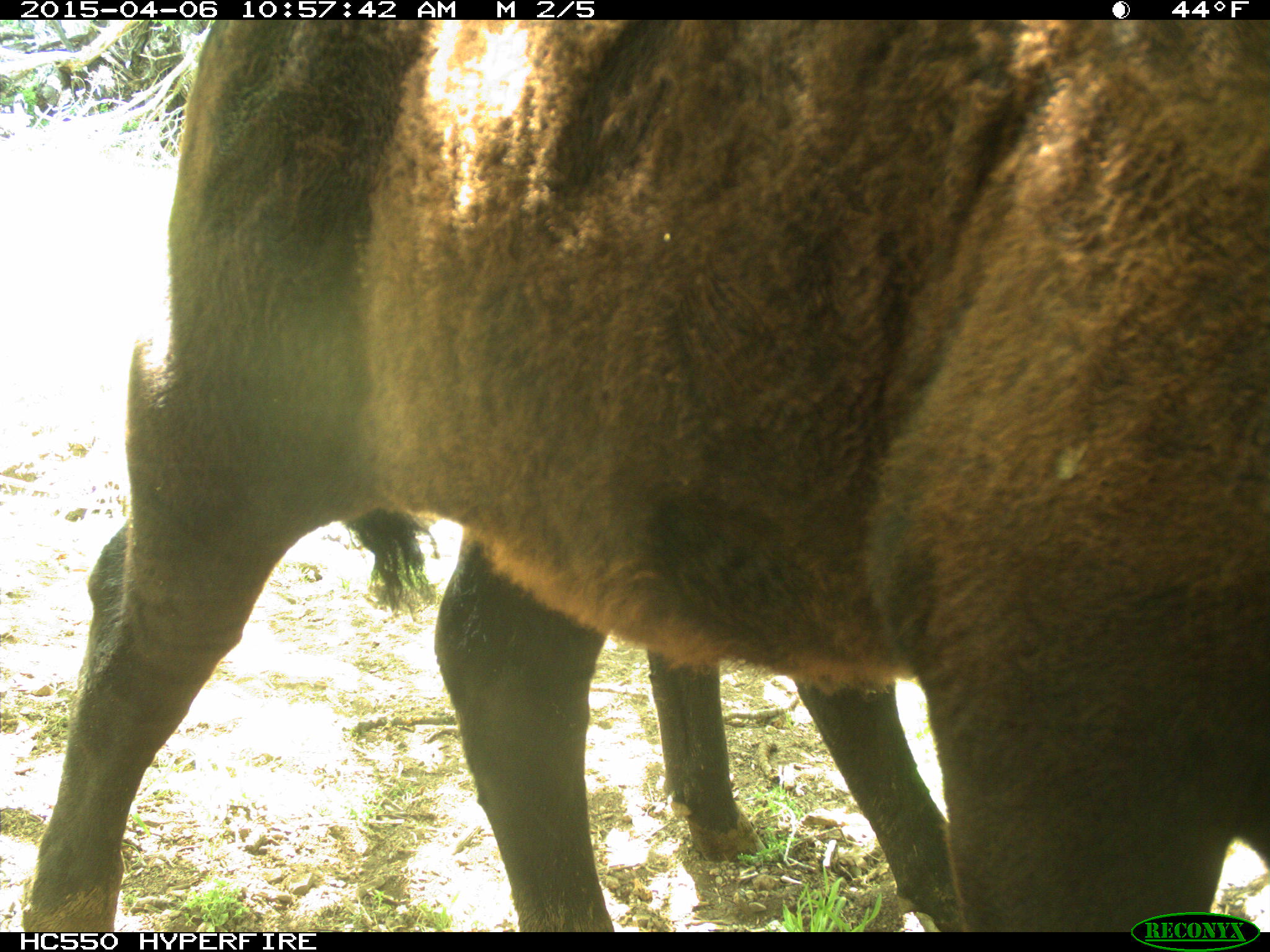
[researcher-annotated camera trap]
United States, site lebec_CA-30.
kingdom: Animalia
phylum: Chordata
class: Mammalia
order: Artiodactyla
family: Bovidae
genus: Bos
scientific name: Bos taurus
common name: domestic cow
Bos taurus (domestic cow).